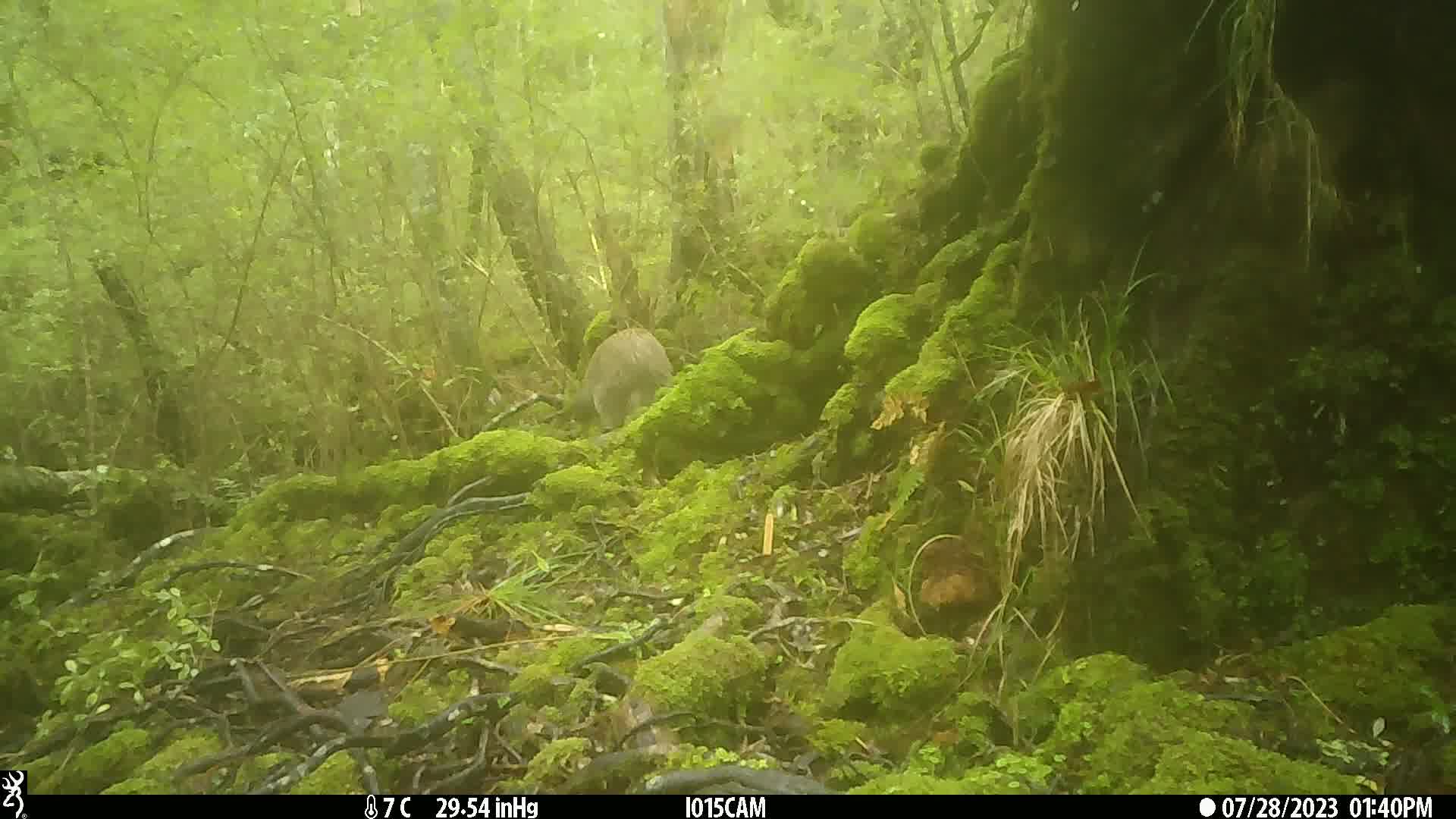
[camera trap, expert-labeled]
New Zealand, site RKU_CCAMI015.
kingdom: Animalia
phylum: Chordata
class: Aves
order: Apterygiformes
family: Apterygidae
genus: Apteryx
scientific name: Apteryx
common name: kiwi